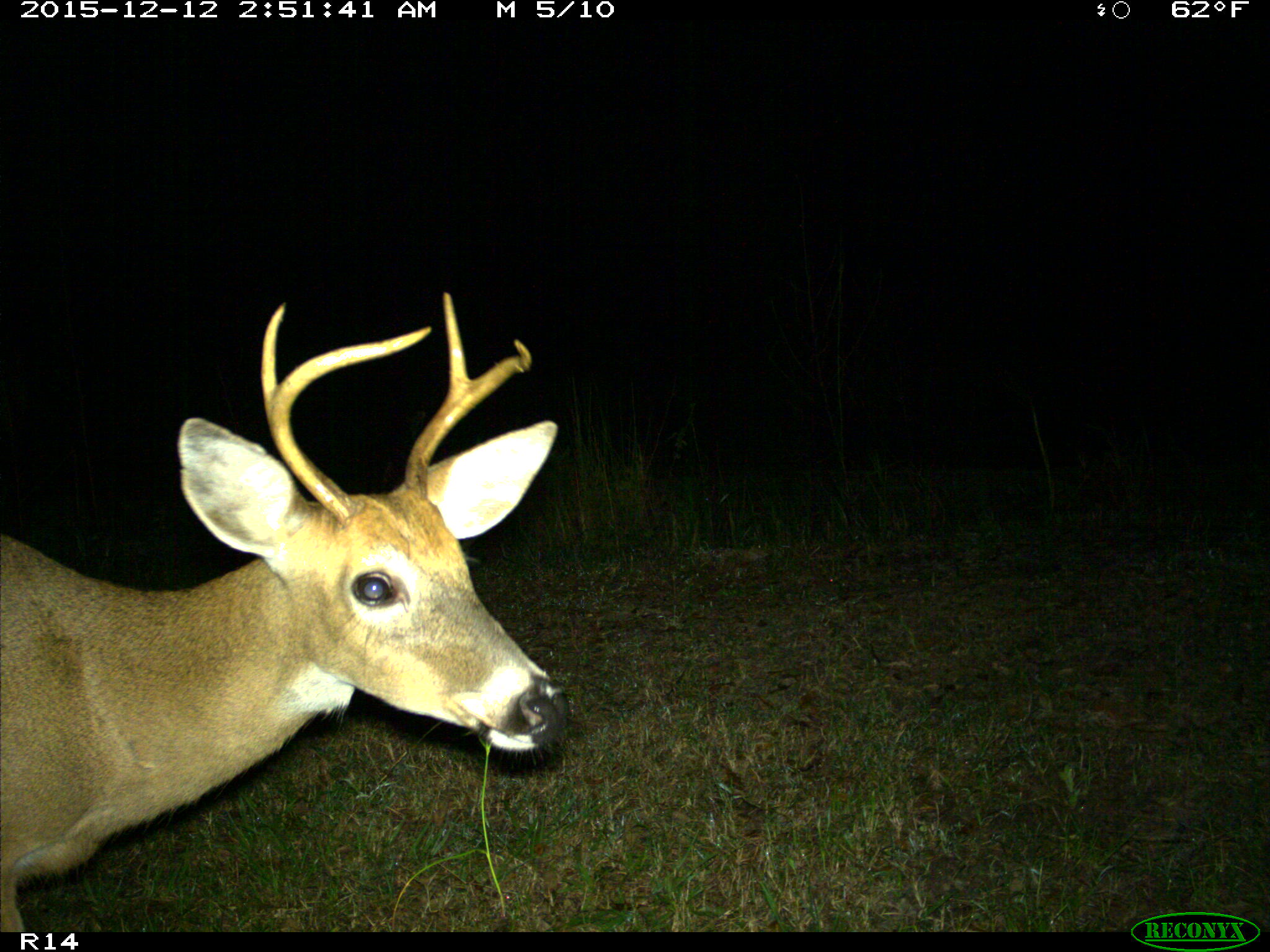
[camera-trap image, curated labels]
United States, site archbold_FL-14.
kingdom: Animalia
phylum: Chordata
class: Mammalia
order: Artiodactyla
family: Cervidae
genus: Odocoileus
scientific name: Odocoileus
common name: deer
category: unidentified deer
Unidentified deer (deer) (Odocoileus).